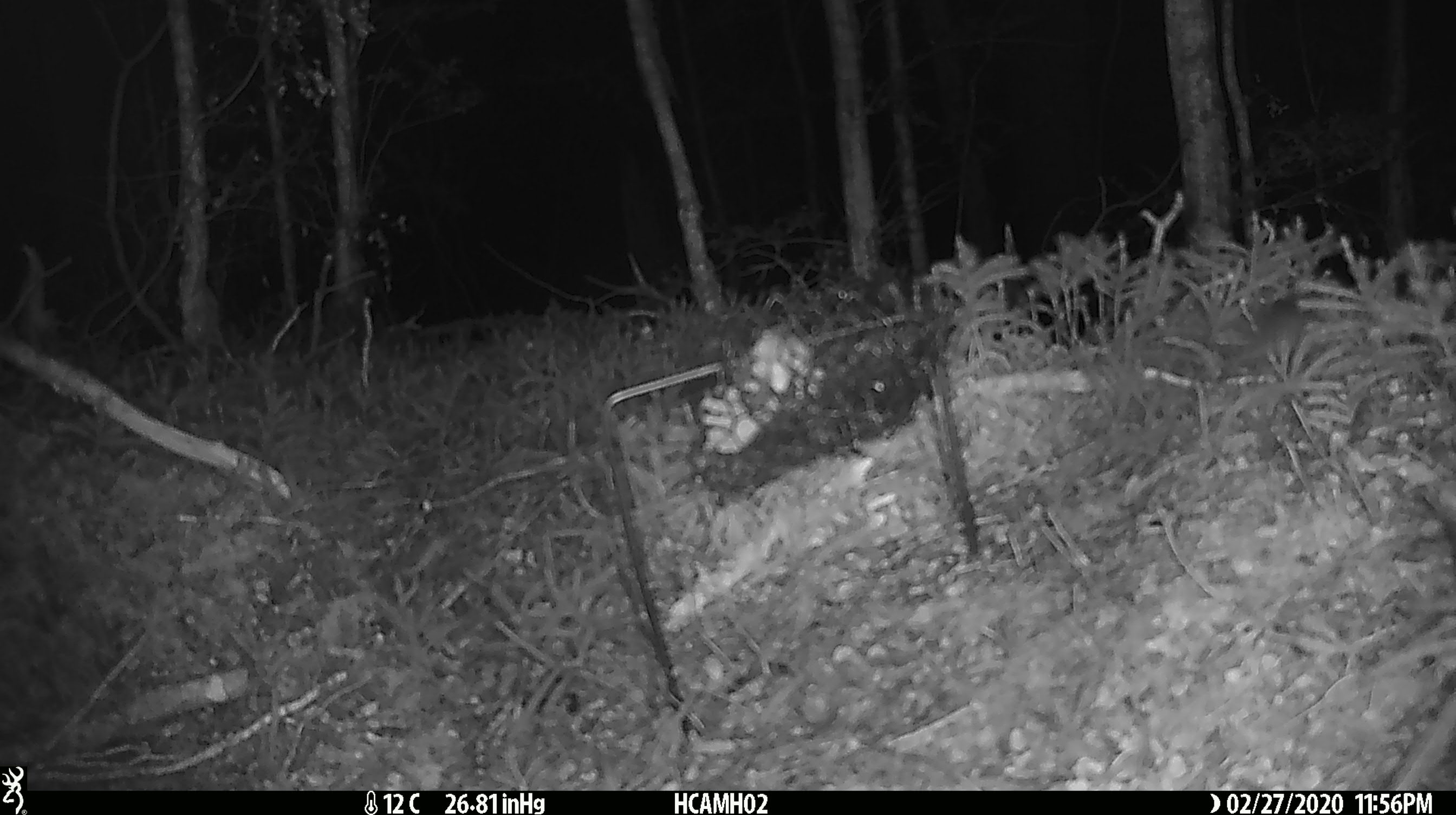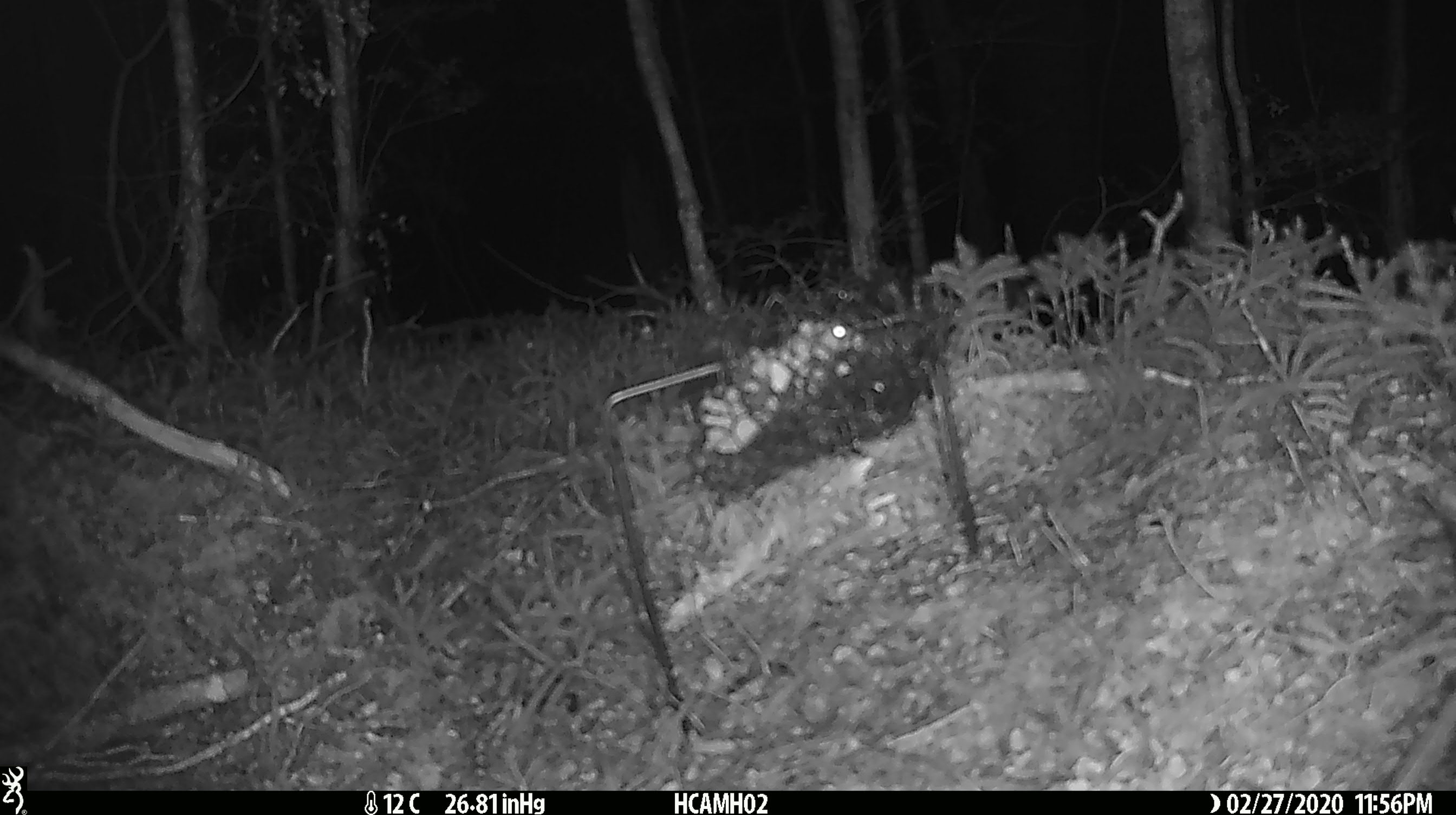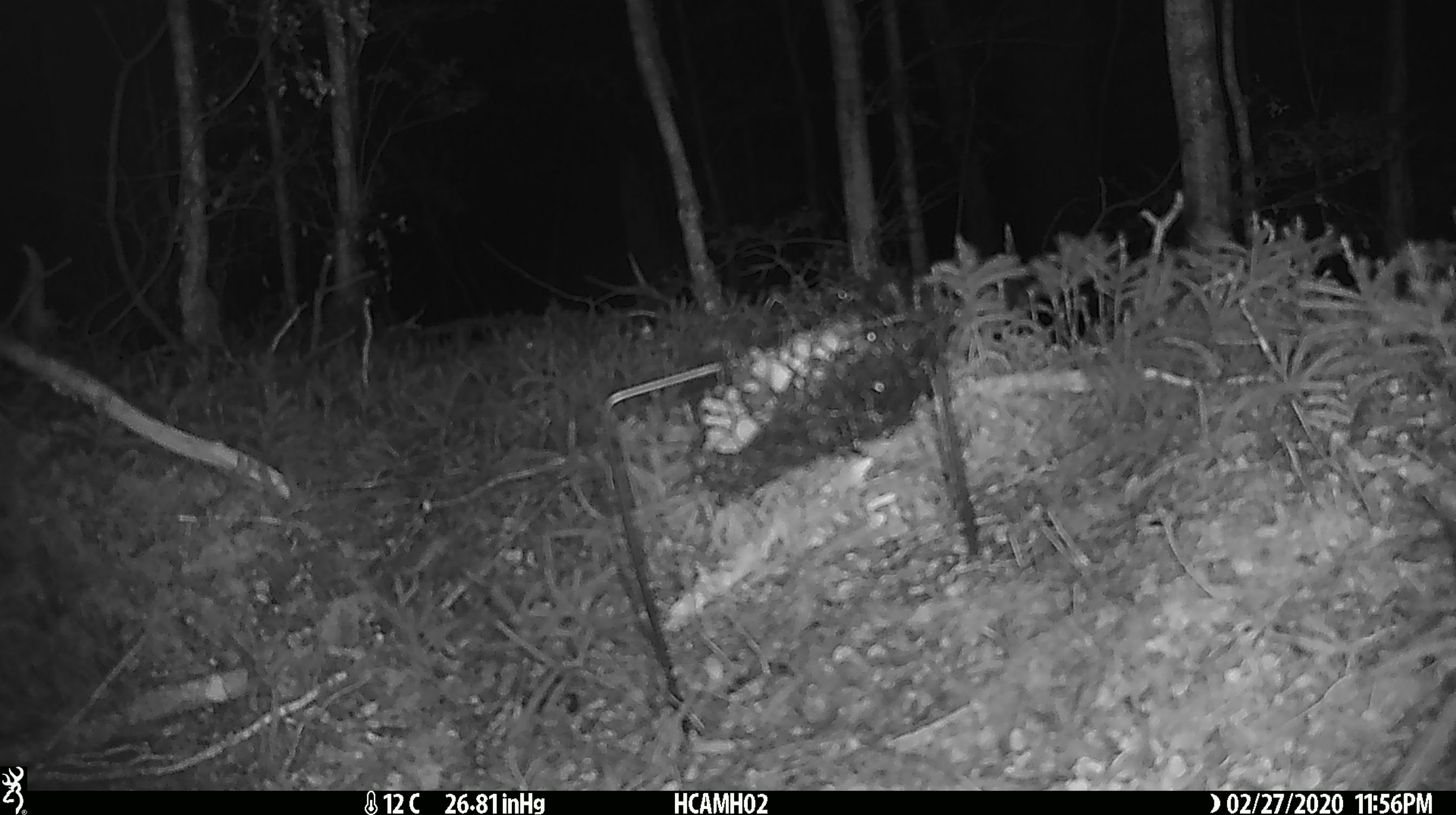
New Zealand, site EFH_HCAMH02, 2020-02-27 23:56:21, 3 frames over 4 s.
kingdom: Animalia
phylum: Chordata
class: Mammalia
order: Rodentia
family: Muridae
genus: Mus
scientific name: Mus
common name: mouse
Mouse (Mus).